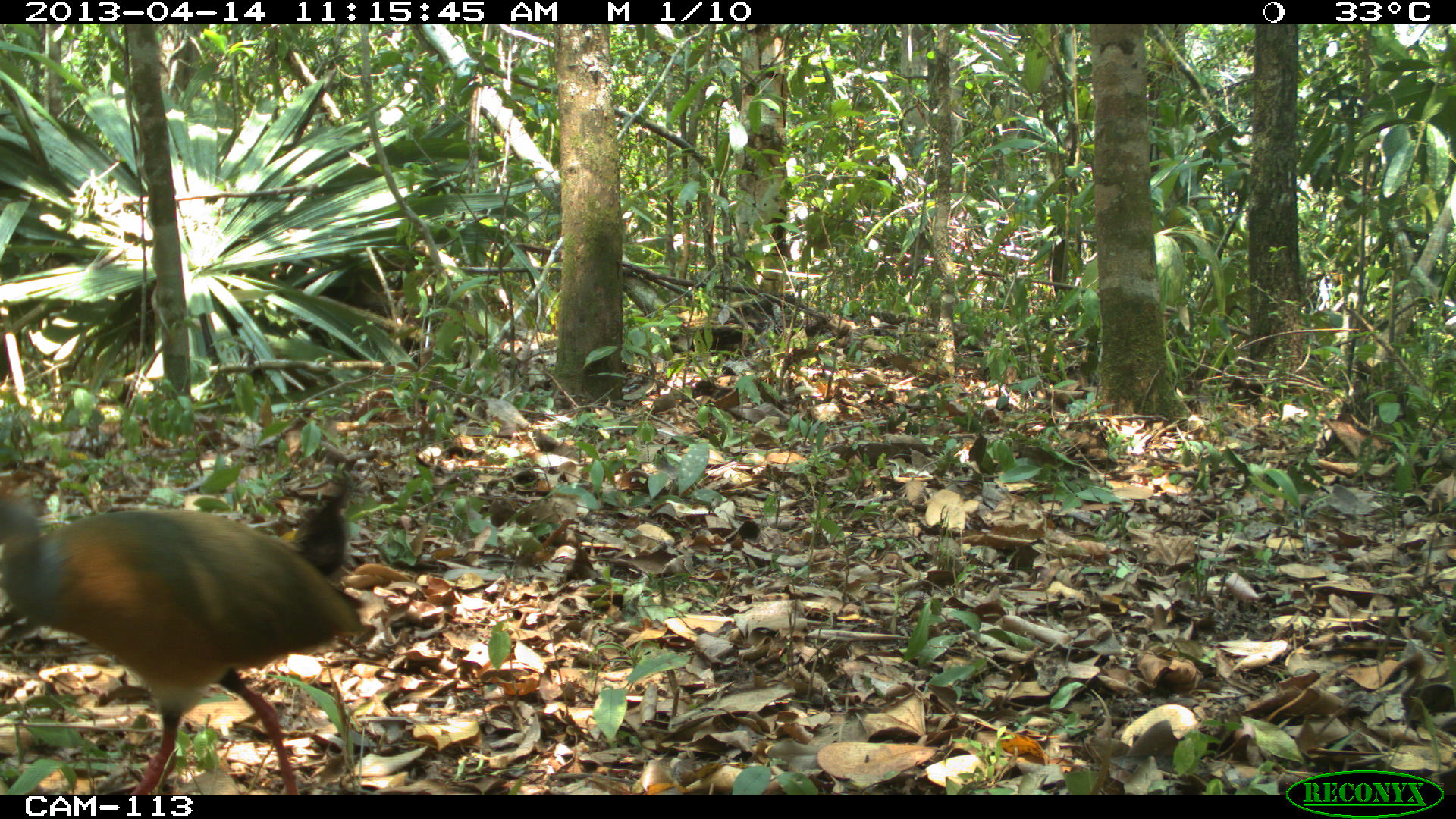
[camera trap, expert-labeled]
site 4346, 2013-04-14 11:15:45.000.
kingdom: Animalia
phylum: Chordata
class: Aves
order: Gruiformes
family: Rallidae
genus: Aramides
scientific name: Aramides cajaneus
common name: gray-necked wood-rail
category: aramides cajanea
Aramides cajanea (gray-necked wood-rail) (Aramides cajaneus), count 1.